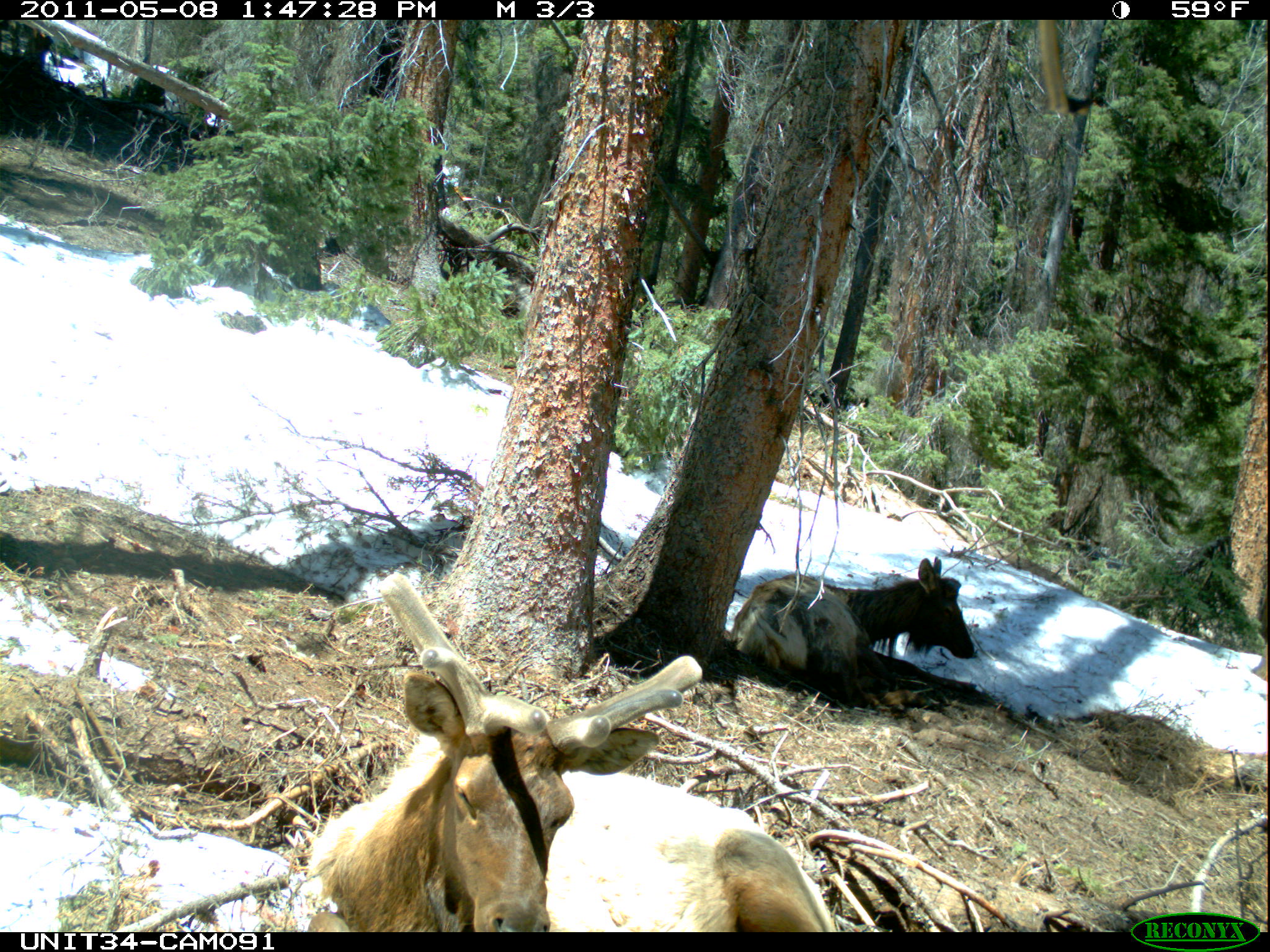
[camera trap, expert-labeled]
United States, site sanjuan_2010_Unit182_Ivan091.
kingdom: Animalia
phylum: Chordata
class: Mammalia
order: Artiodactyla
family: Cervidae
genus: Cervus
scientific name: Cervus elaphus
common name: red deer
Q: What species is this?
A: Cervus elaphus (red deer).